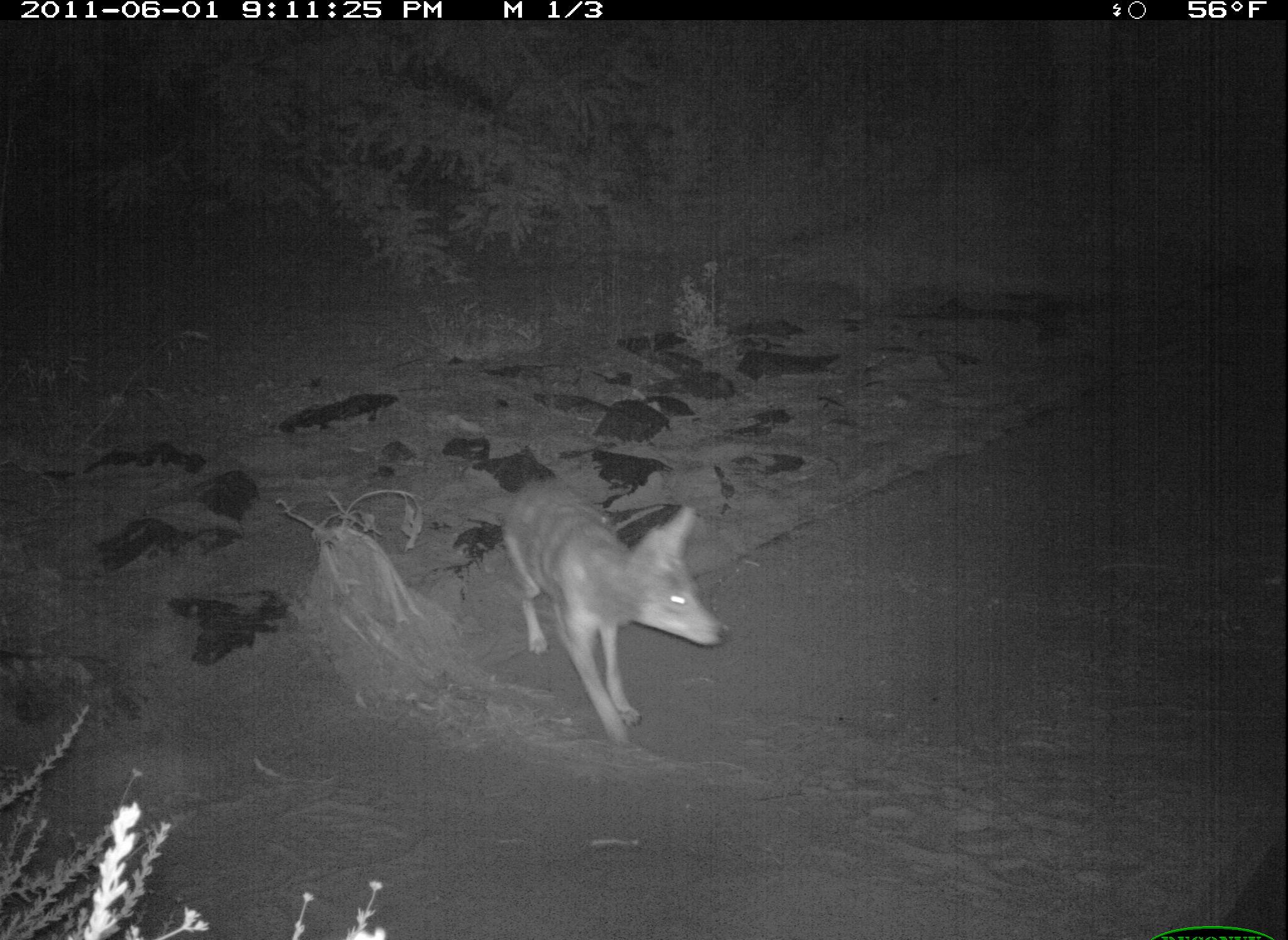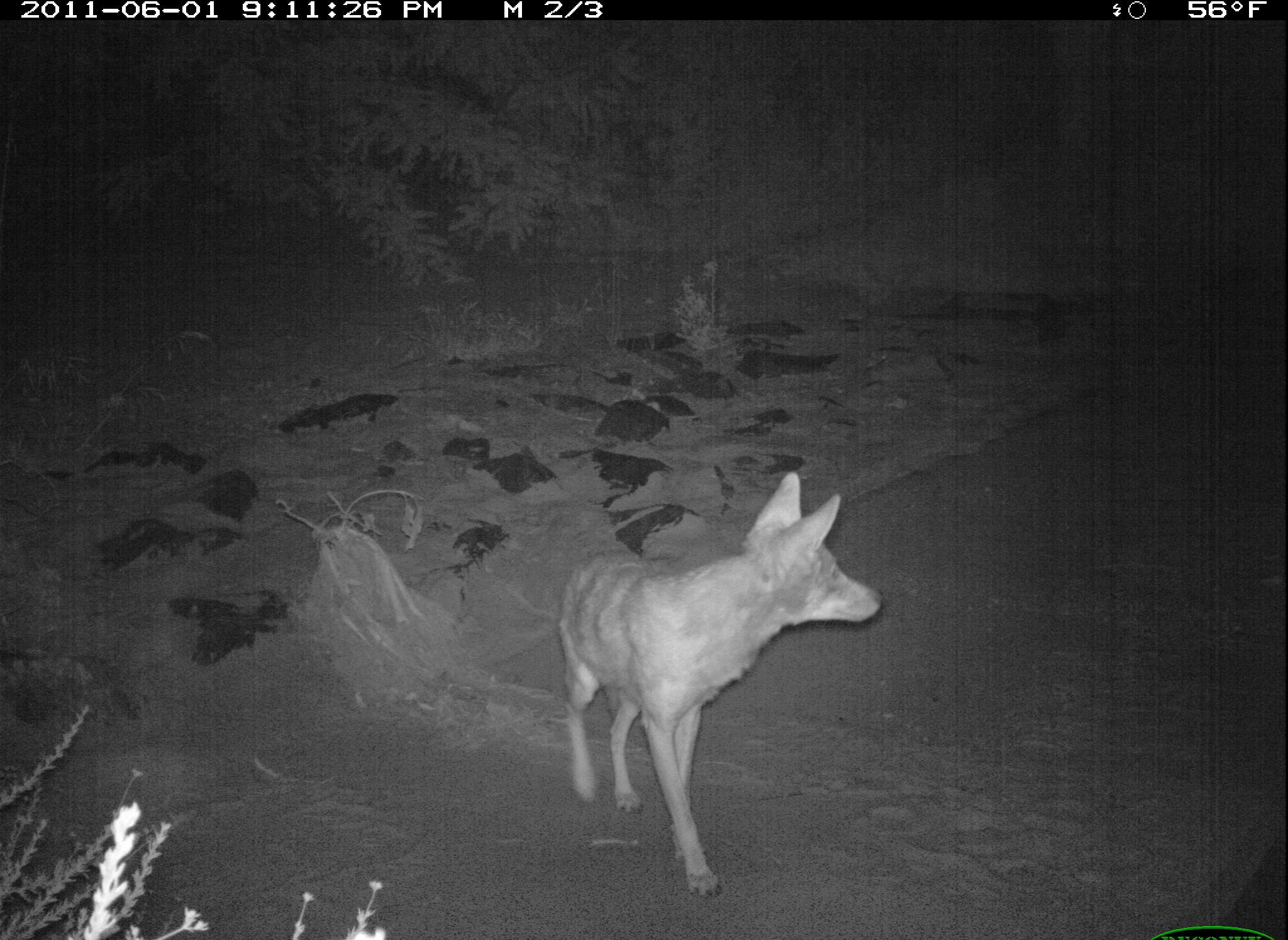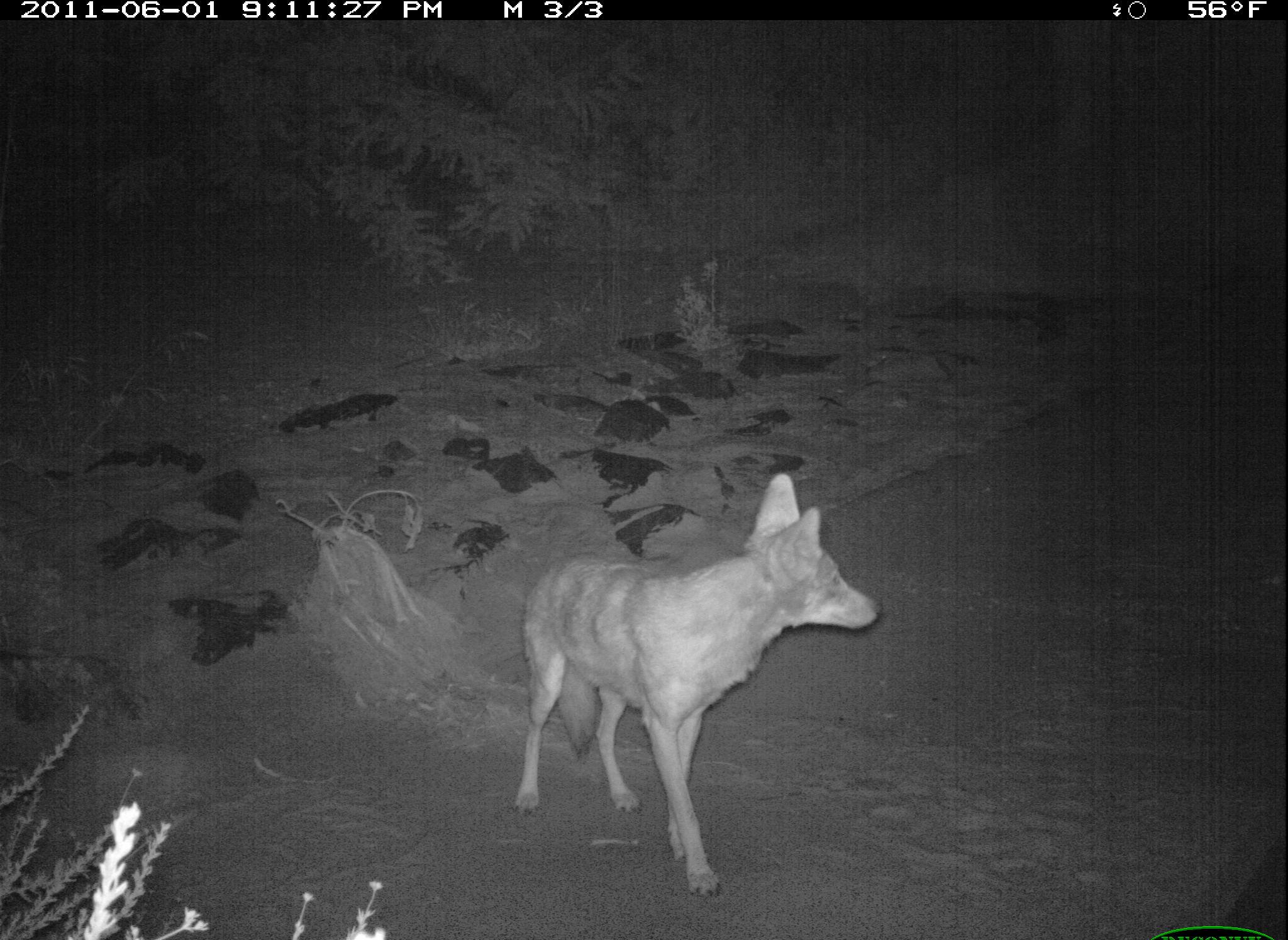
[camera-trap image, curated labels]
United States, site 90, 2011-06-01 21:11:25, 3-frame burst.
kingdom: Animalia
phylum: Chordata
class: Mammalia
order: Carnivora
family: Canidae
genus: Canis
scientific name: Canis latrans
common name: coyote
Coyote (Canis latrans).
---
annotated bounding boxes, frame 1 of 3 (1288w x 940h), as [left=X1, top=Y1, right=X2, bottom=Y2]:
coyote: [left=498, top=477, right=732, bottom=743]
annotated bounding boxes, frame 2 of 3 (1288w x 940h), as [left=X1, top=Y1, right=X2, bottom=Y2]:
coyote: [left=550, top=472, right=877, bottom=888]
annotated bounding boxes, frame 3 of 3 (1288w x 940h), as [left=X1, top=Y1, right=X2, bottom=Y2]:
coyote: [left=517, top=465, right=886, bottom=897]